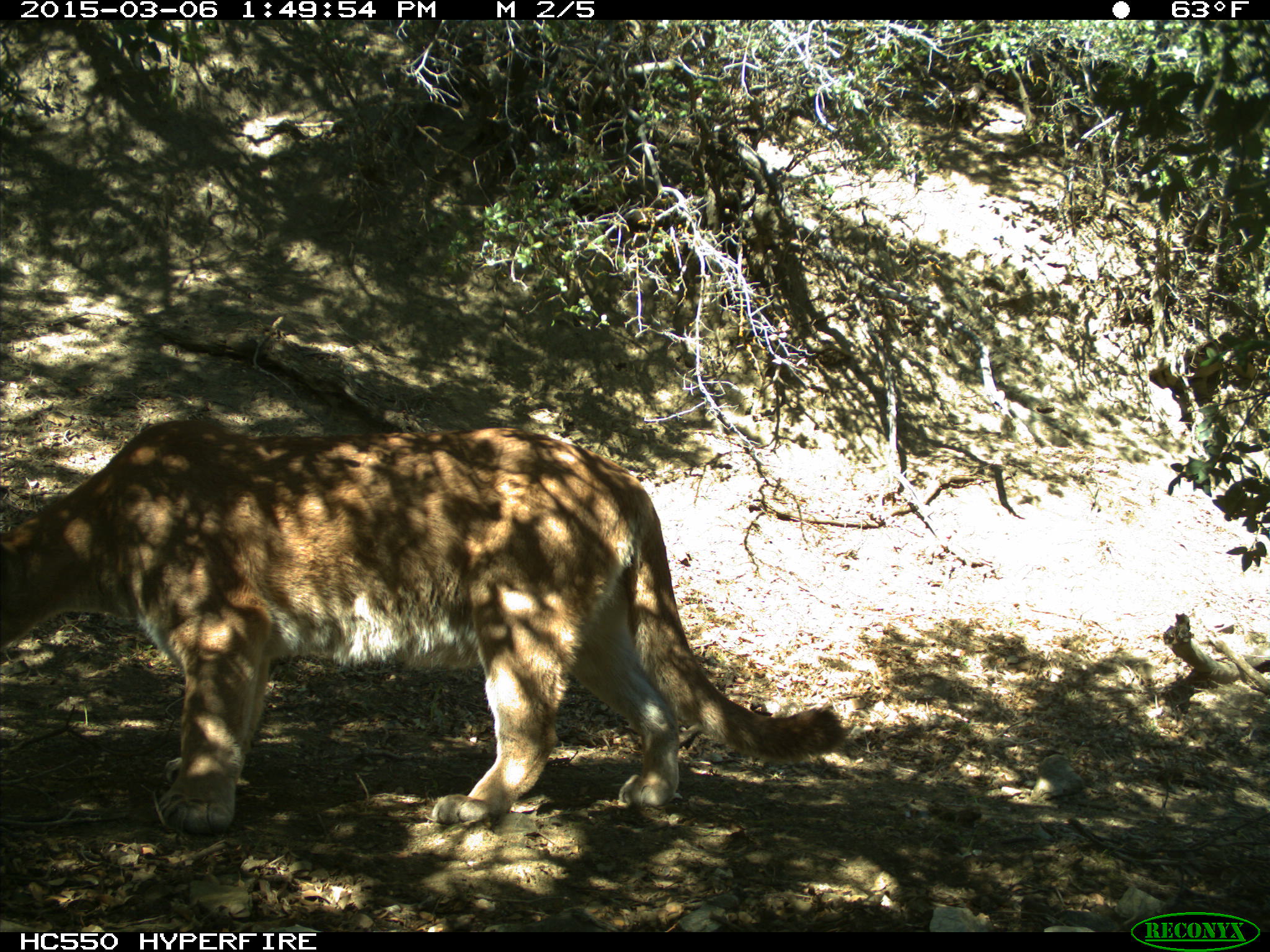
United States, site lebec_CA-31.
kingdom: Animalia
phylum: Chordata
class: Mammalia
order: Carnivora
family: Felidae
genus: Puma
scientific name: Puma concolor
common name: mountain lion